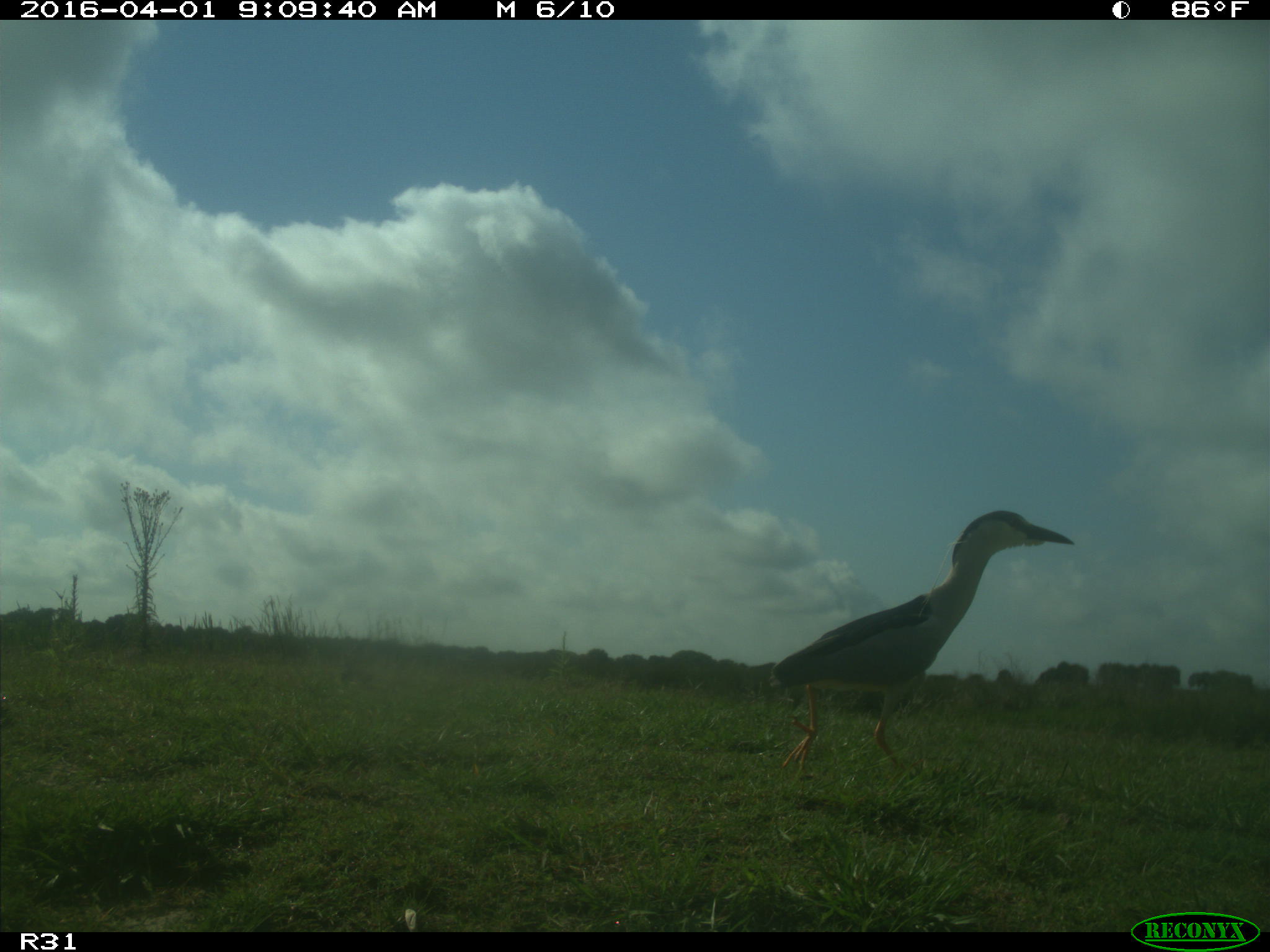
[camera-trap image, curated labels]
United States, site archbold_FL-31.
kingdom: Animalia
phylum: Chordata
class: Aves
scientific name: Aves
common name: birds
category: unidentified bird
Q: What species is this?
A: Unidentified bird (birds) (Aves).